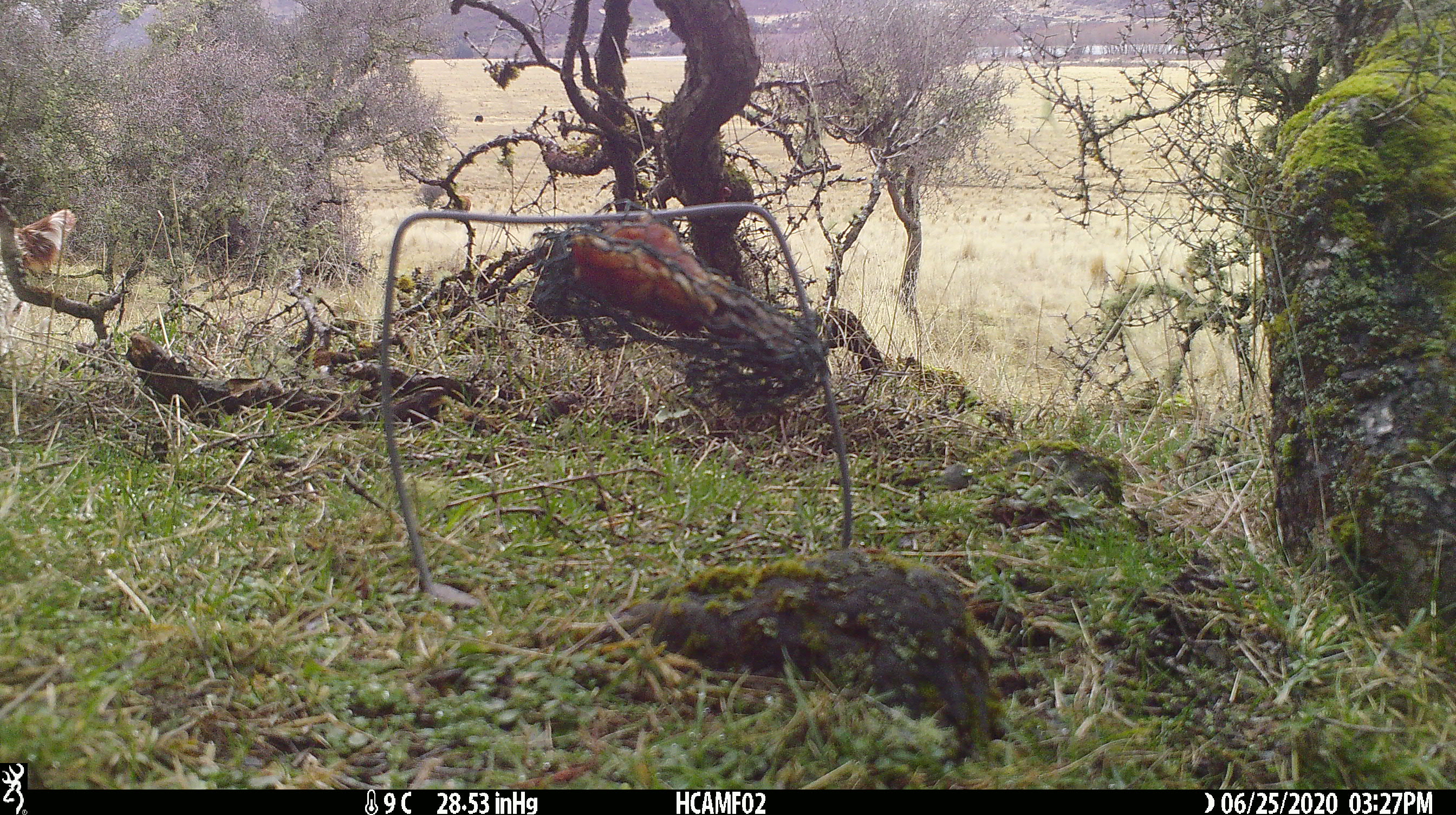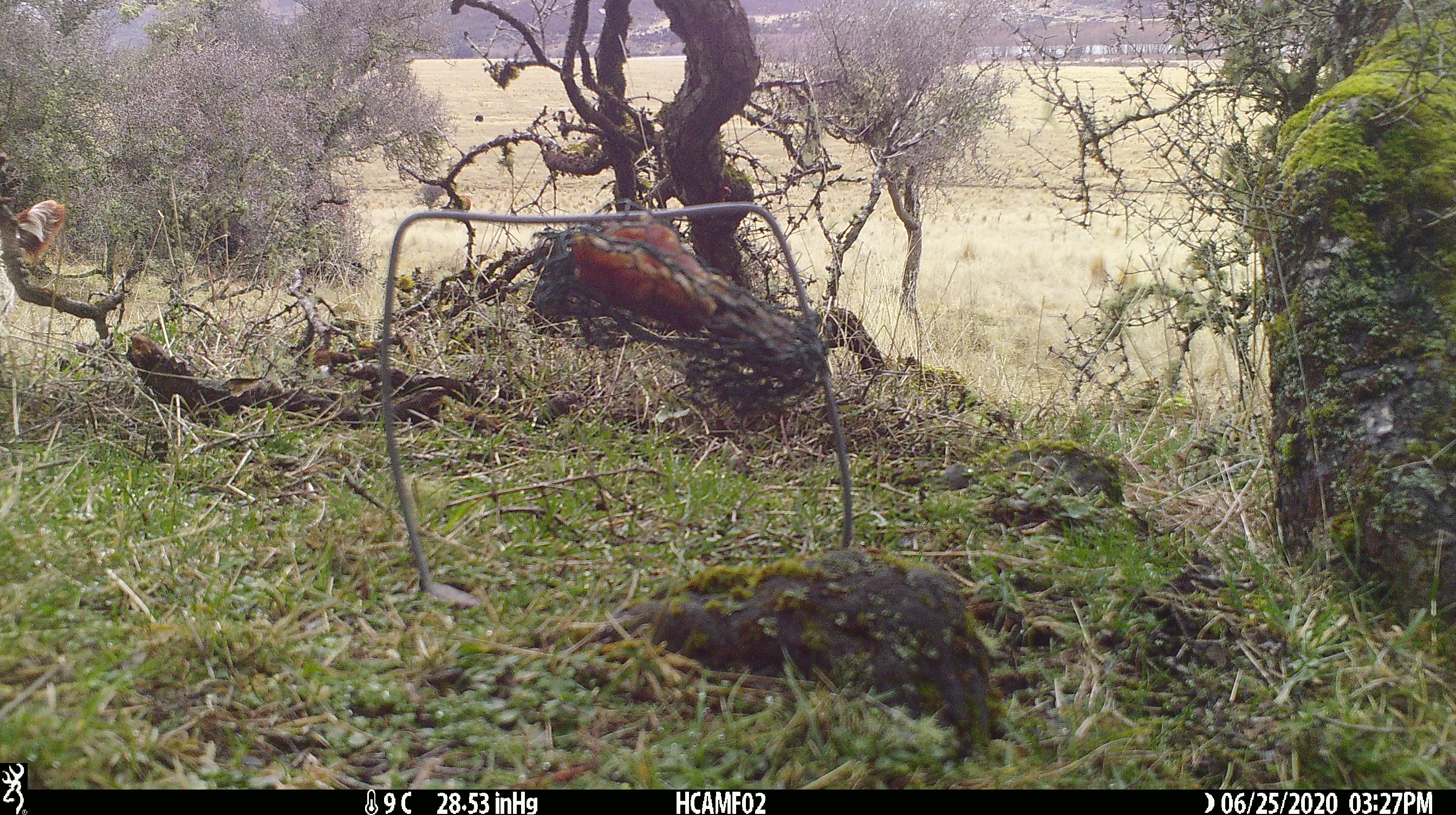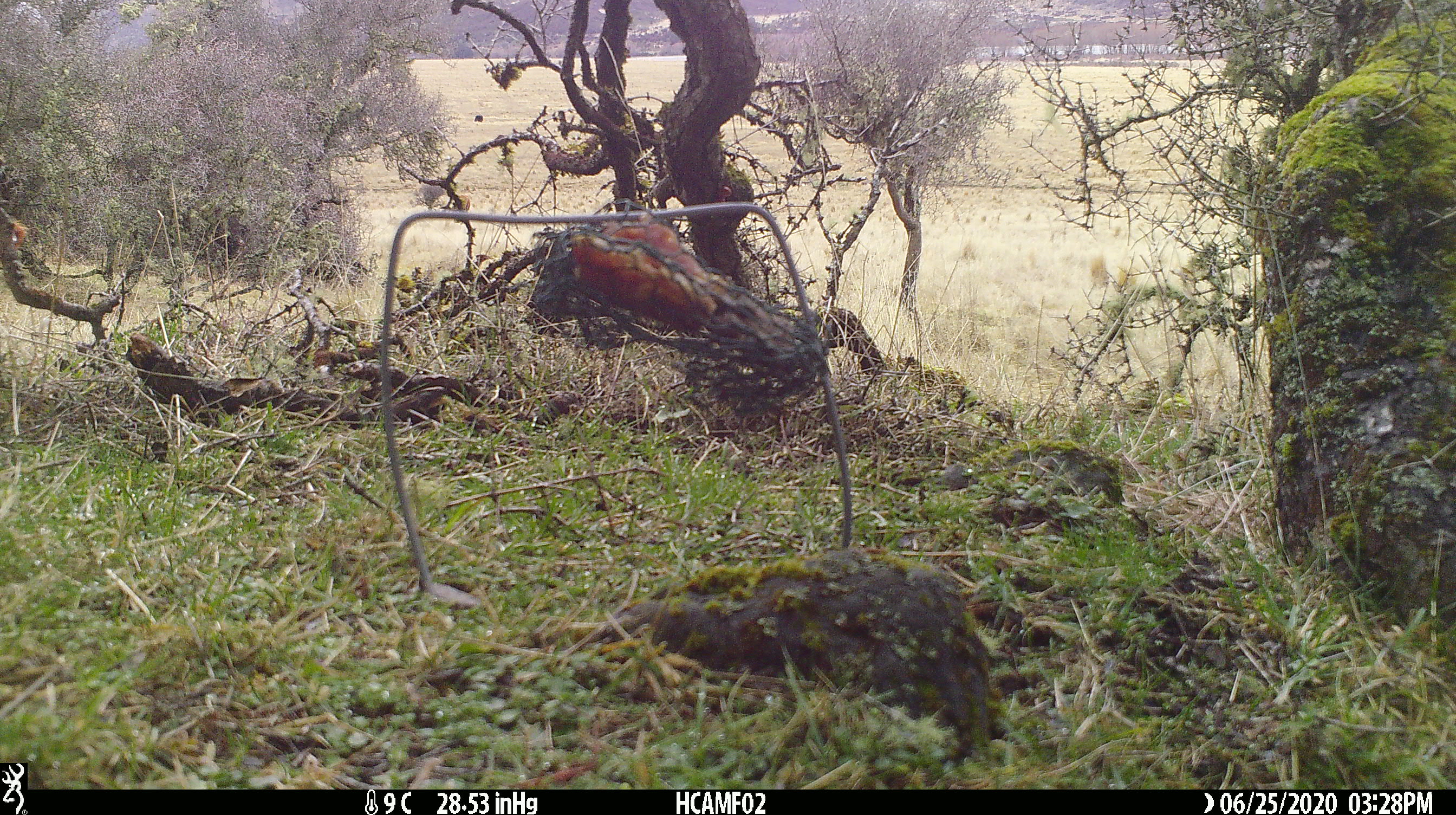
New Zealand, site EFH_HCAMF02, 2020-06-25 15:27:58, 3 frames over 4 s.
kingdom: Animalia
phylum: Chordata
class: Mammalia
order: Artiodactyla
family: Bovidae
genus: Bos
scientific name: Bos taurus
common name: domestic cow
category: cow